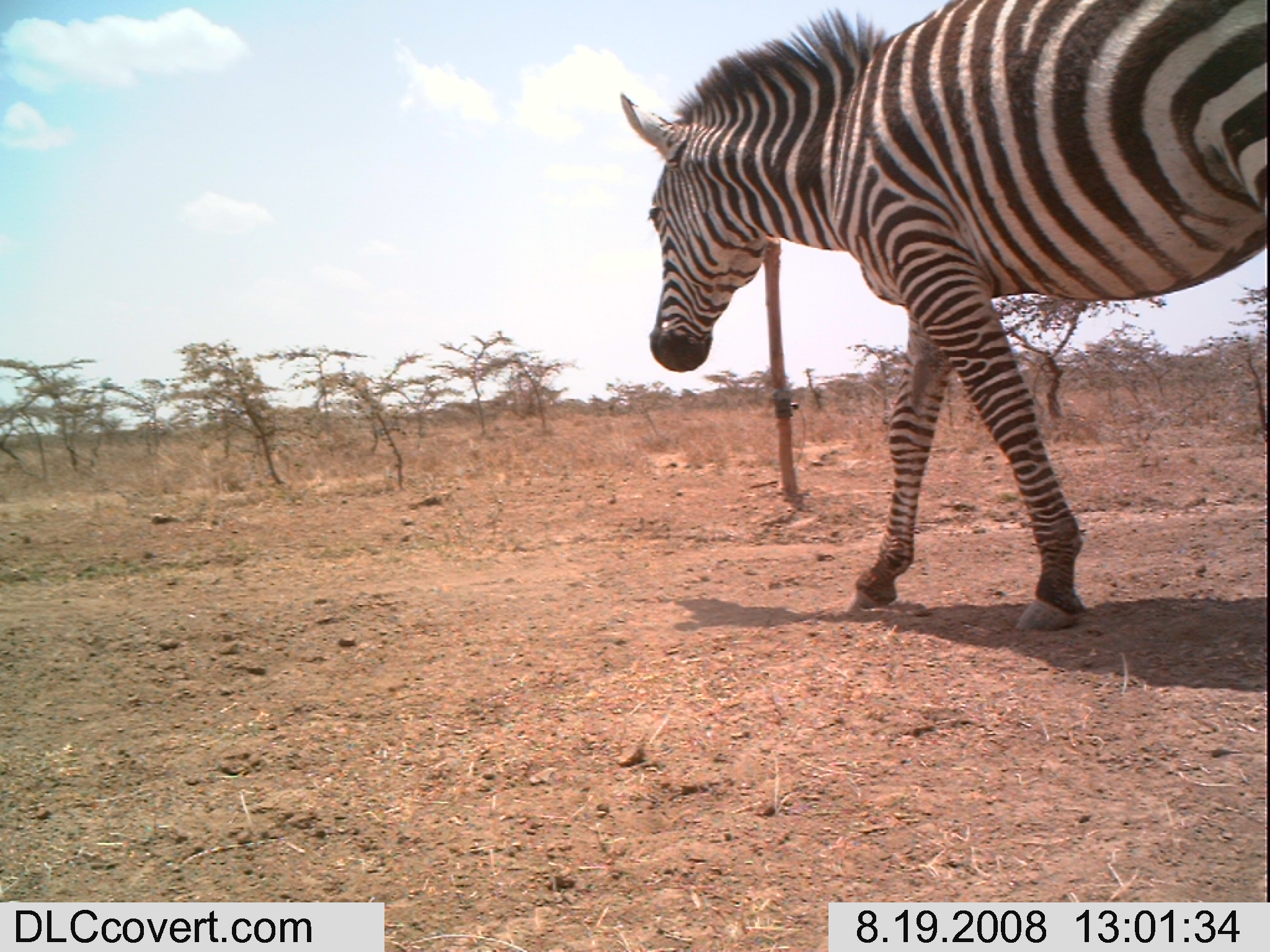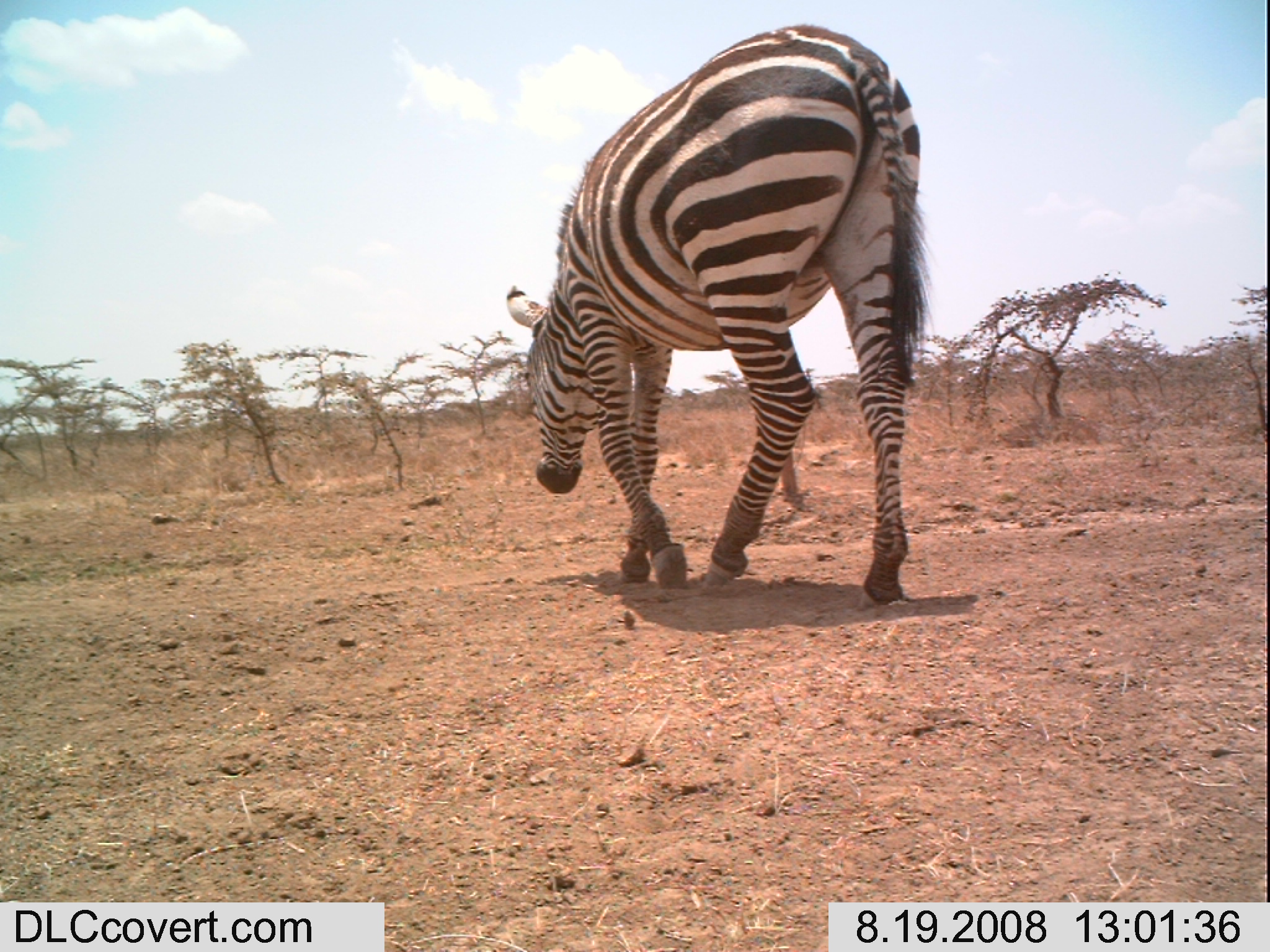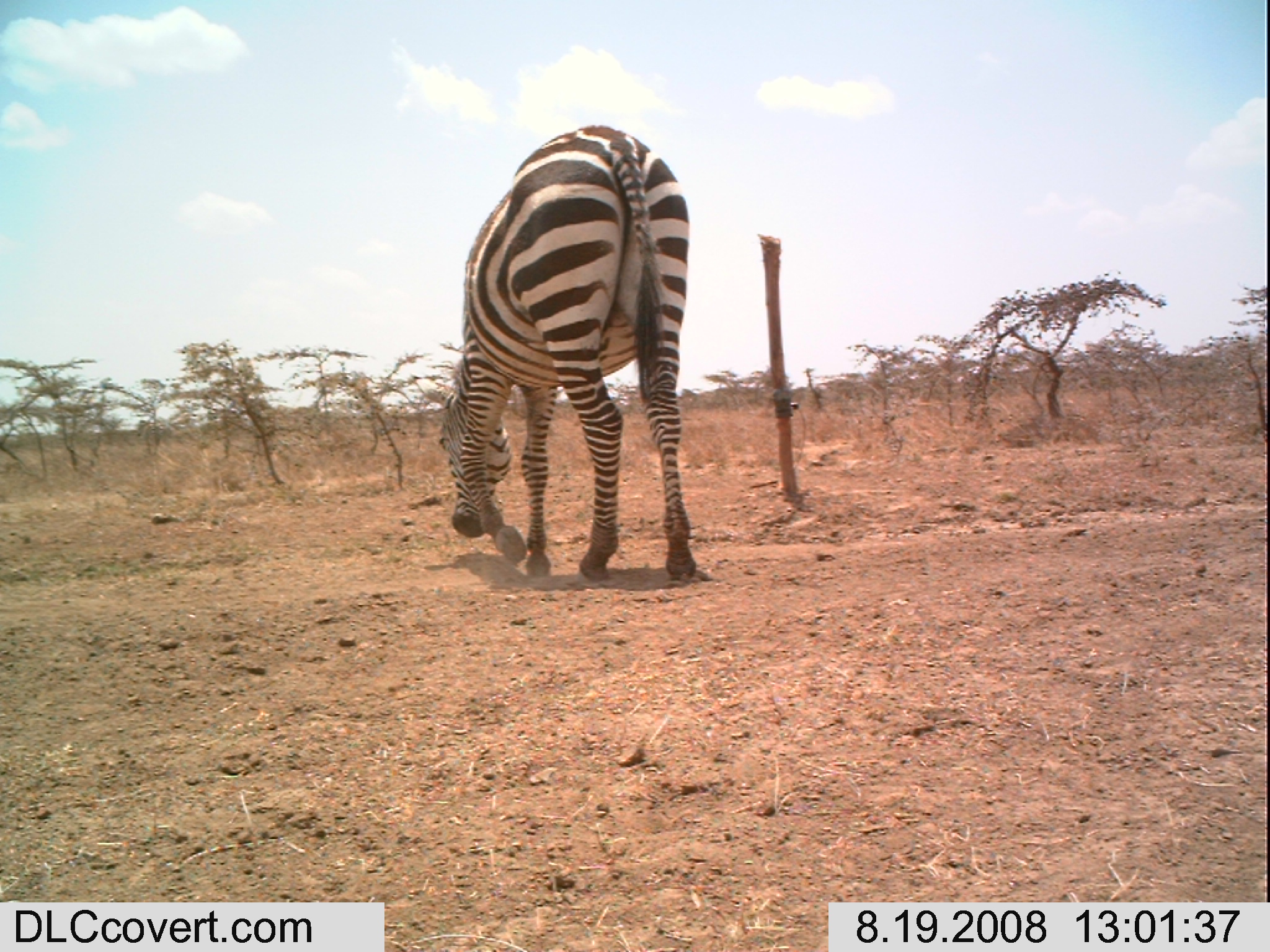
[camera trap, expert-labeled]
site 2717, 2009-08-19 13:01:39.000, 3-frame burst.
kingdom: Animalia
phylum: Chordata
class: Mammalia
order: Perissodactyla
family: Equidae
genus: Equus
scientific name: Equus quagga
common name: plains zebra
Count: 1.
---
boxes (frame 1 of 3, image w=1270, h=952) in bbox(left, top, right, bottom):
equus quagga: bbox(617, 0, 1270, 633)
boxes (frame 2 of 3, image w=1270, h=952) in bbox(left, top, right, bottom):
equus quagga: bbox(511, 23, 929, 614)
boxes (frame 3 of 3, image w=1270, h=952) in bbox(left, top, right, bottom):
equus quagga: bbox(423, 124, 694, 591)